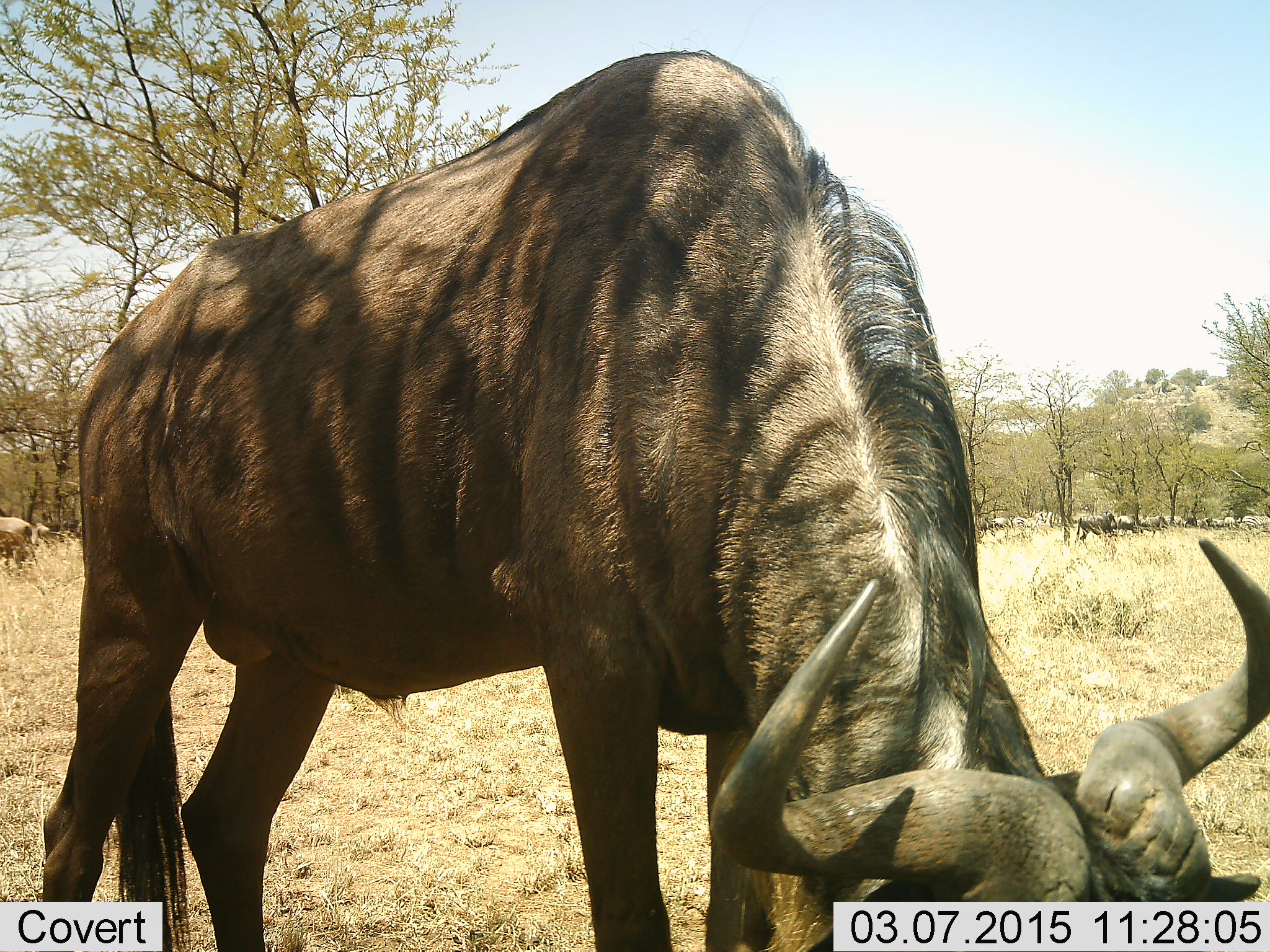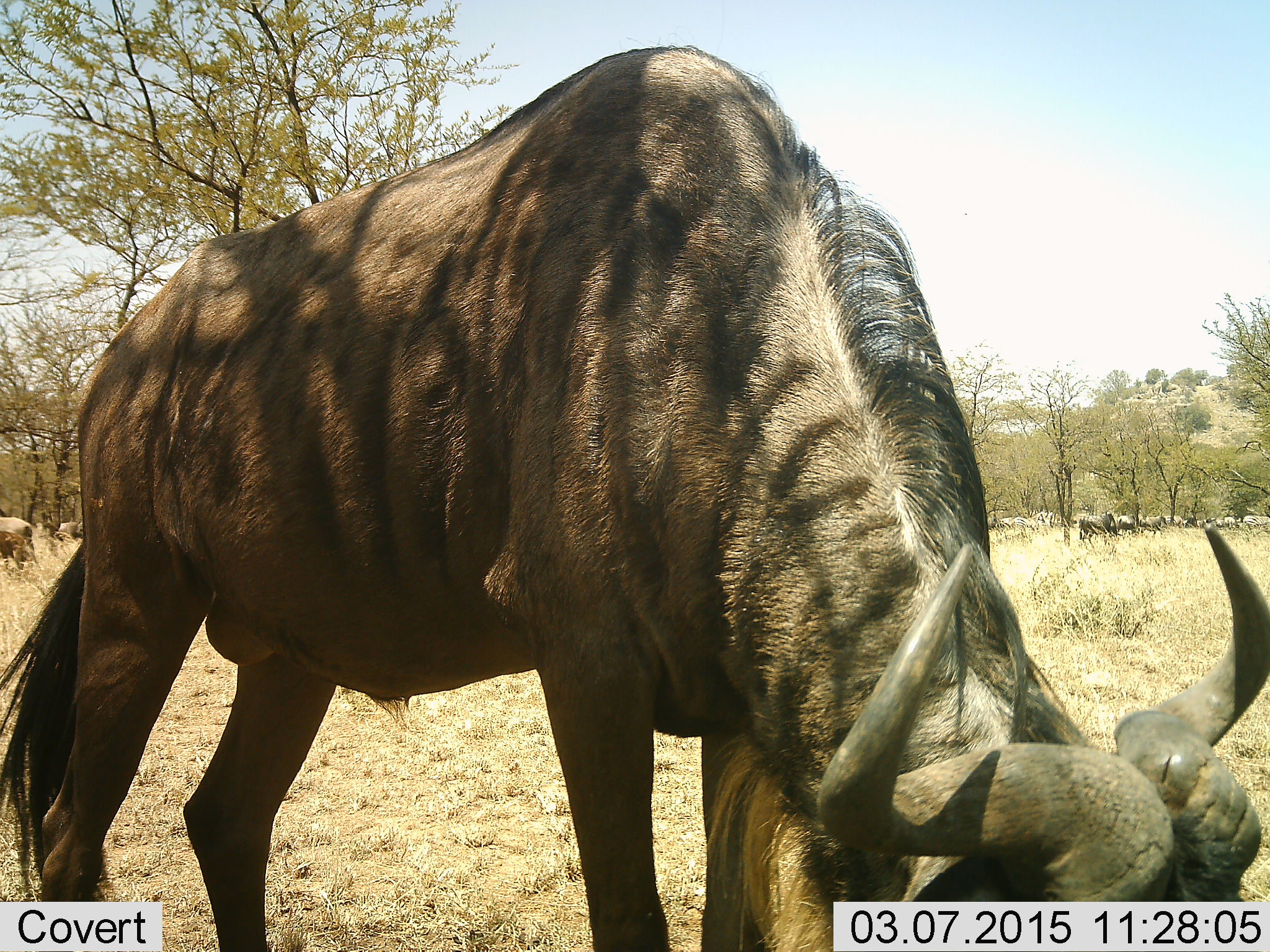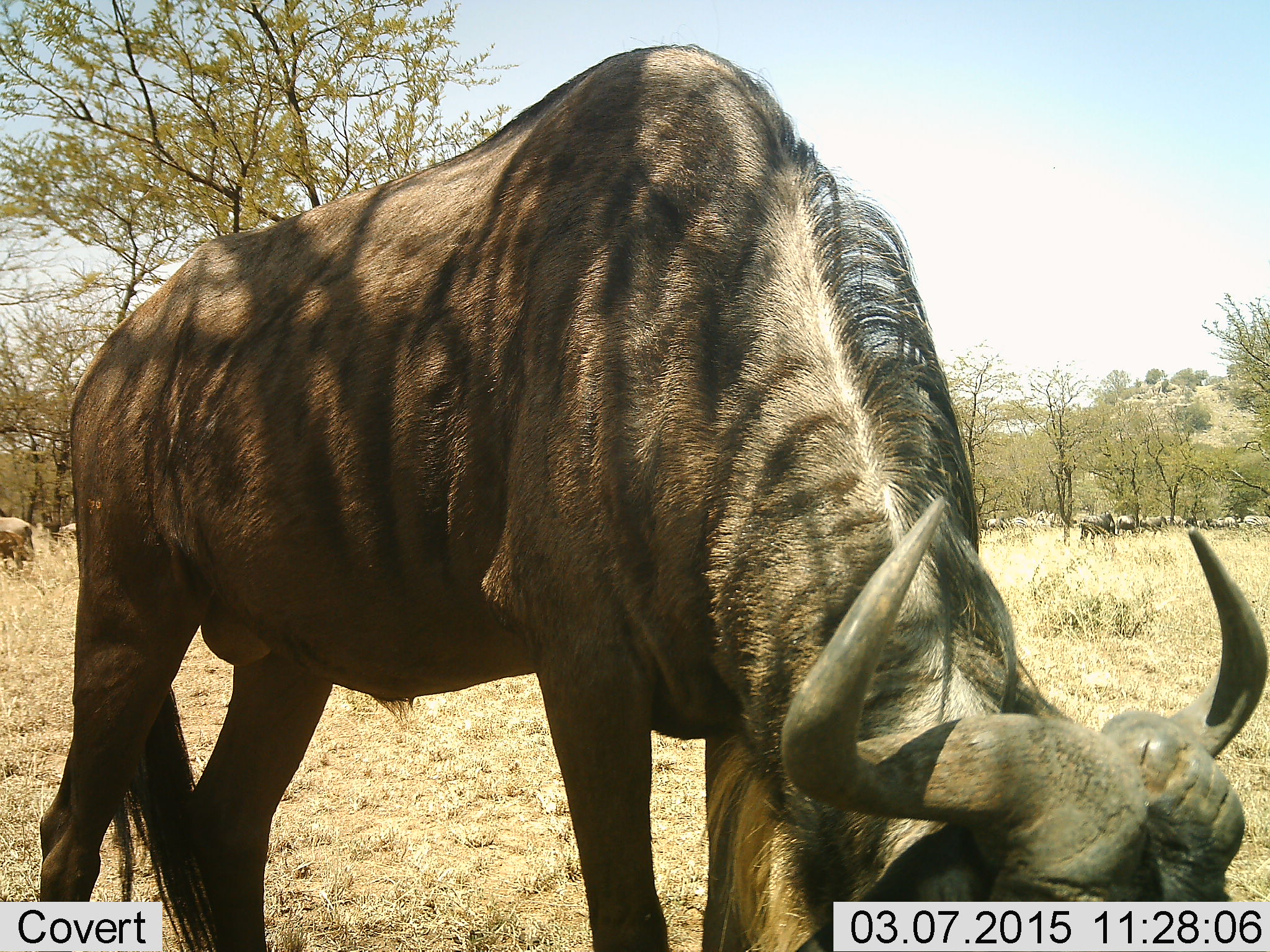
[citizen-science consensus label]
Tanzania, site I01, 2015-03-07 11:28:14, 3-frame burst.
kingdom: Animalia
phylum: Chordata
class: Mammalia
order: Artiodactyla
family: Bovidae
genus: Connochaetes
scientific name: Connochaetes taurinus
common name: blue wildebeest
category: wildebeest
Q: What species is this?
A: Wildebeest (blue wildebeest) (Connochaetes taurinus).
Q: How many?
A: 4.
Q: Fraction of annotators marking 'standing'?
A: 70%.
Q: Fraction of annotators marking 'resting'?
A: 0%.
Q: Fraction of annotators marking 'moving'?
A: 10%.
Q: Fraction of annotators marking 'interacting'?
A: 0%.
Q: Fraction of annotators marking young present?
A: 0%.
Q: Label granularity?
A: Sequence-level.